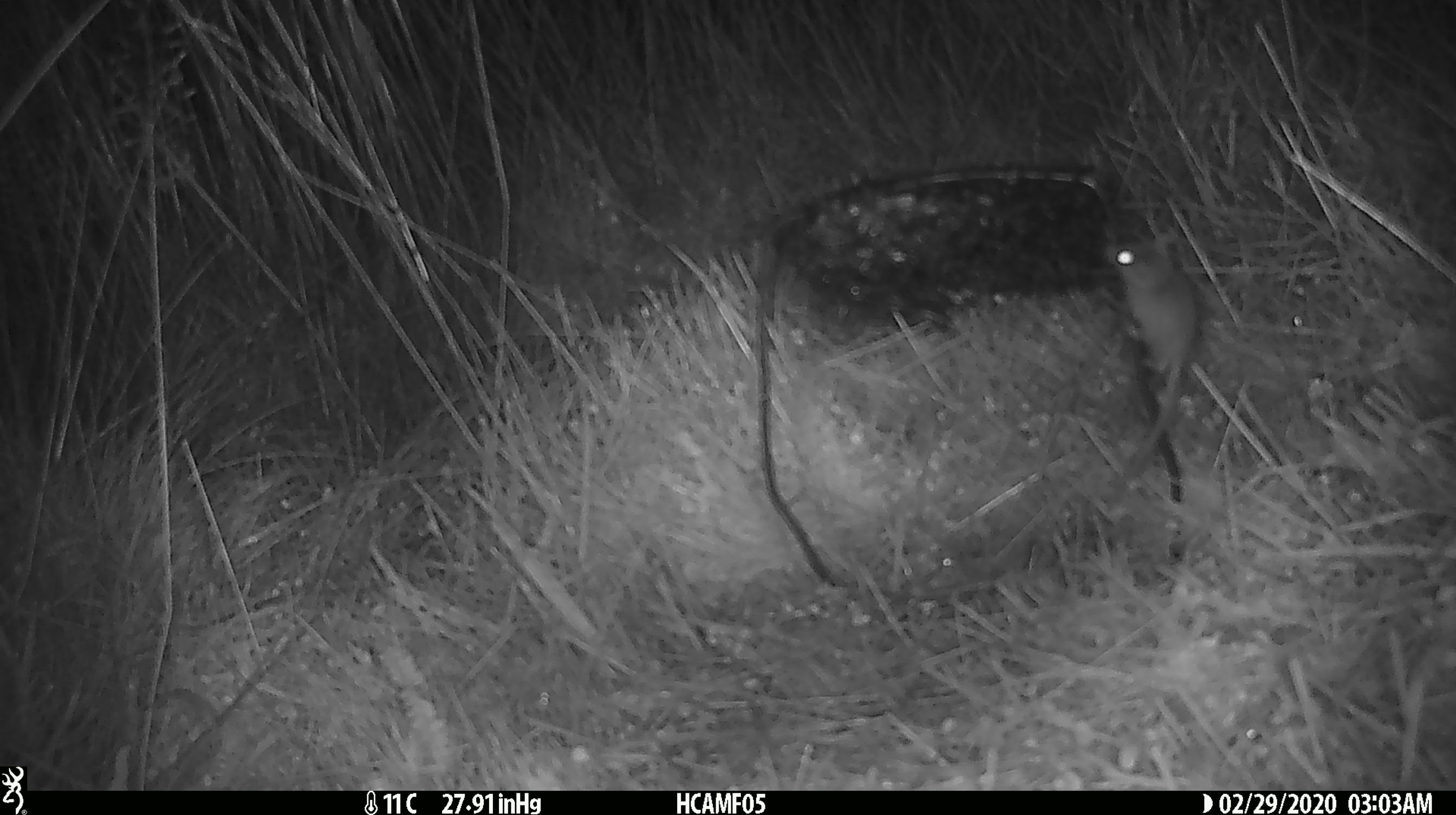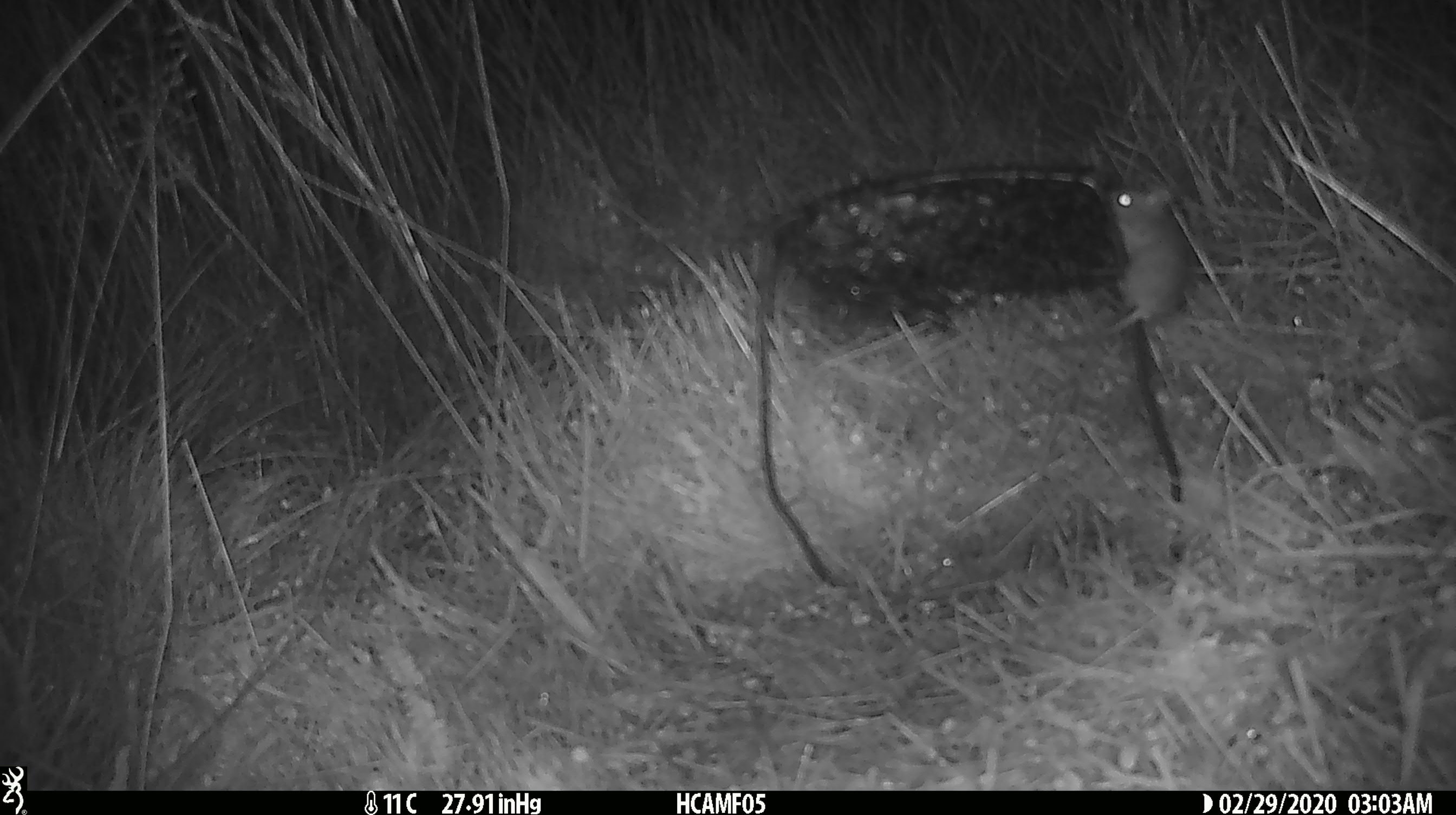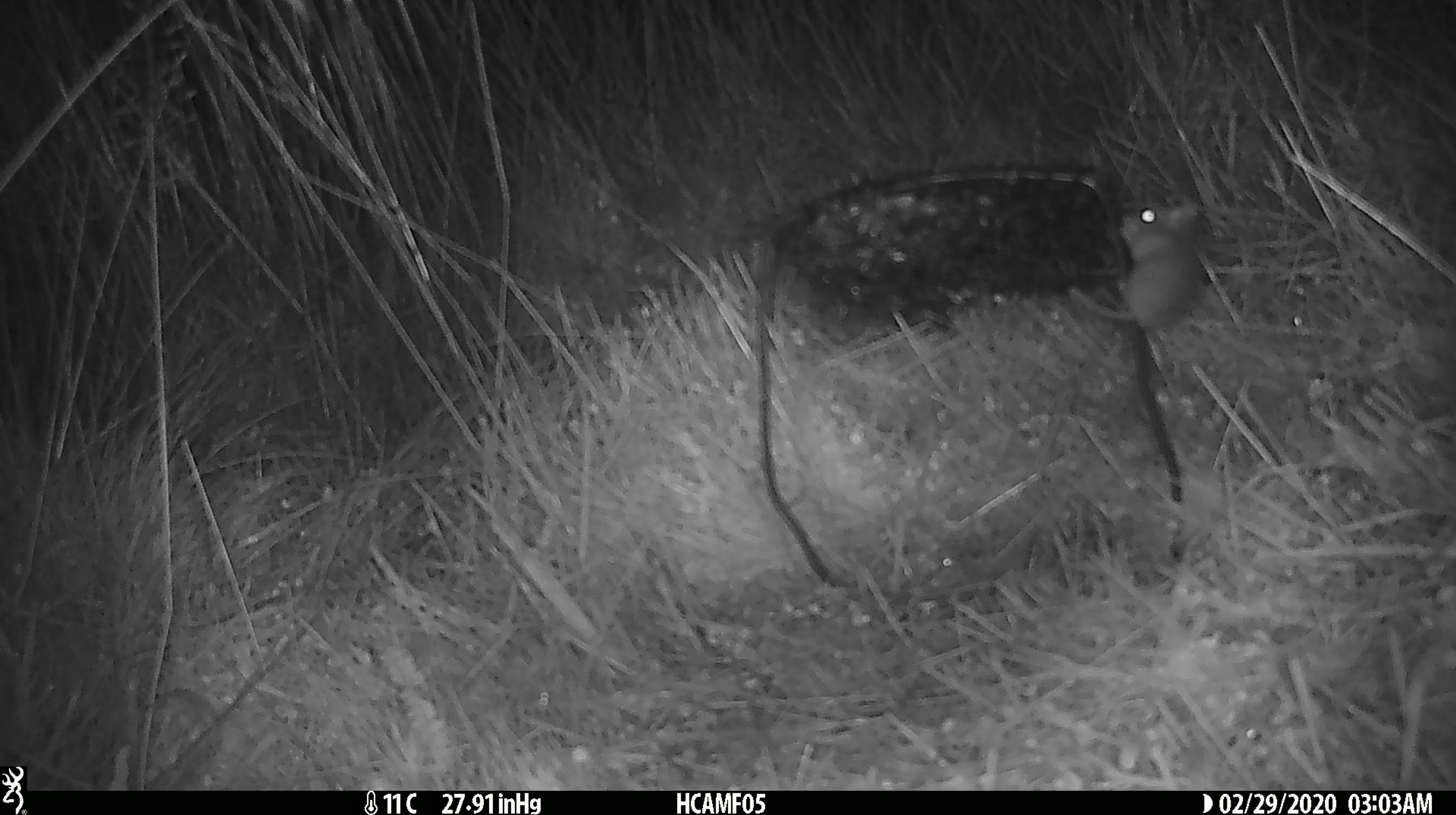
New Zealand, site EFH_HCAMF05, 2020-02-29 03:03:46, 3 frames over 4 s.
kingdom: Animalia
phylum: Chordata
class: Mammalia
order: Rodentia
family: Muridae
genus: Mus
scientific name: Mus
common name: mouse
Mouse (Mus).